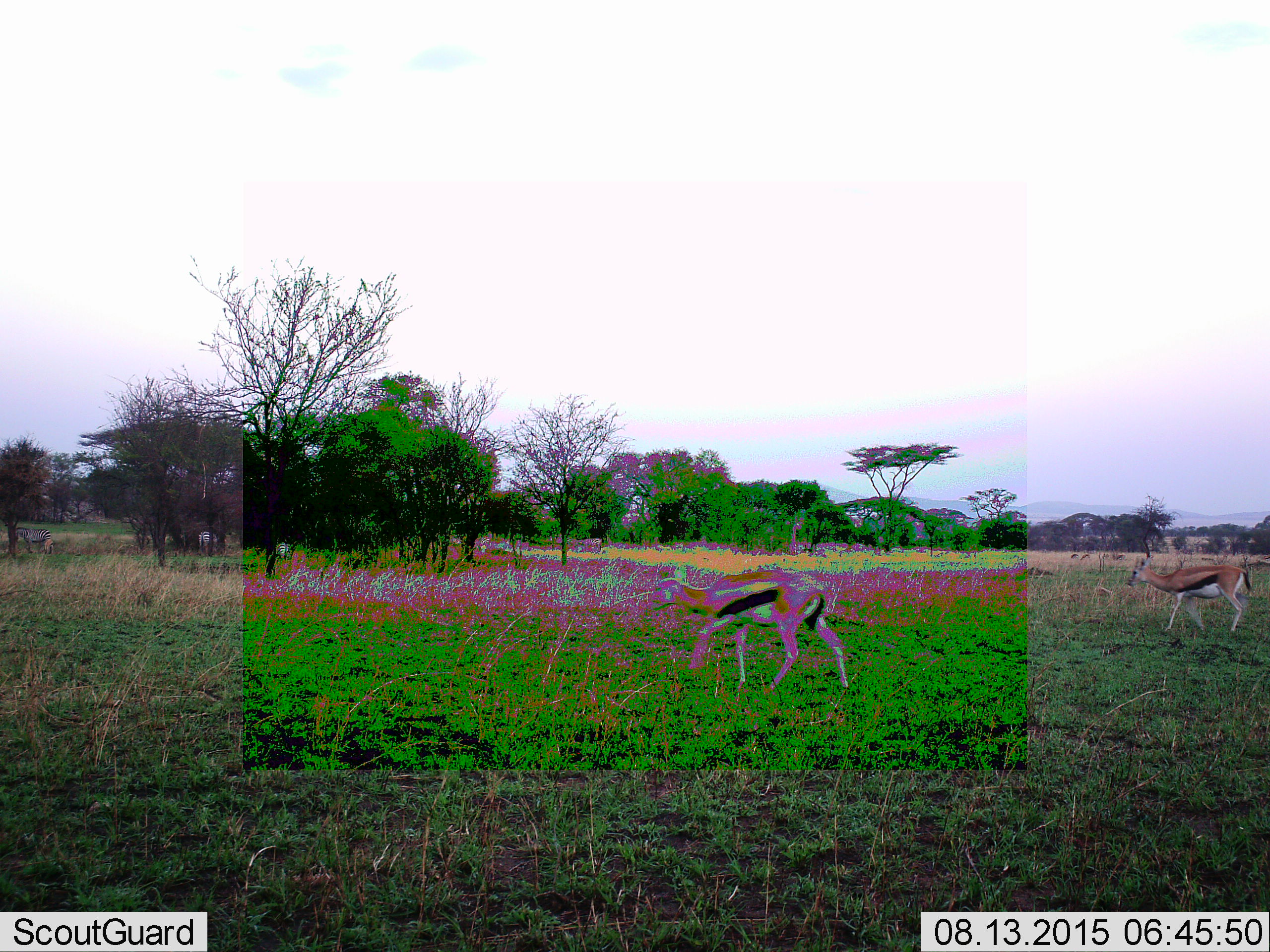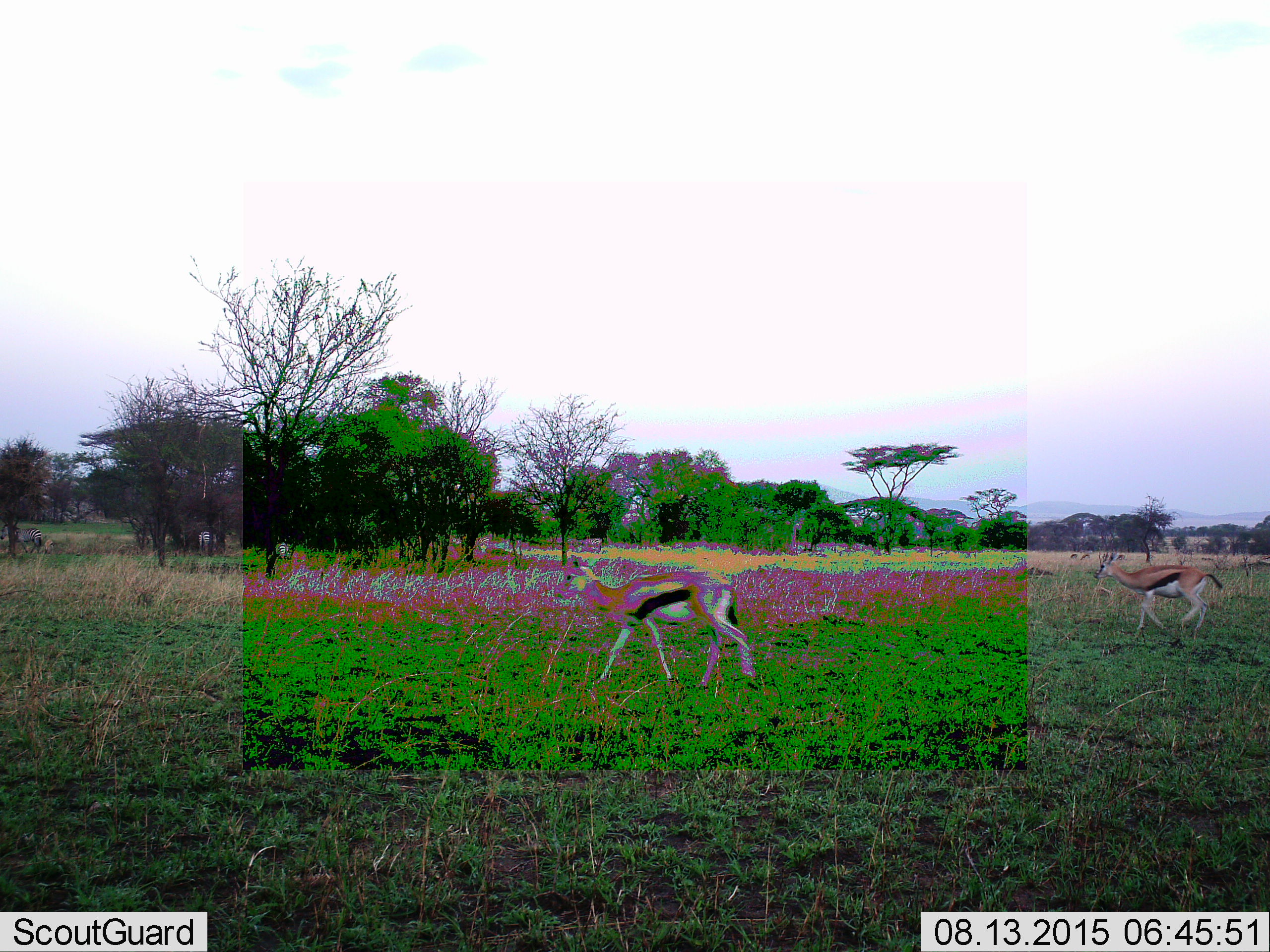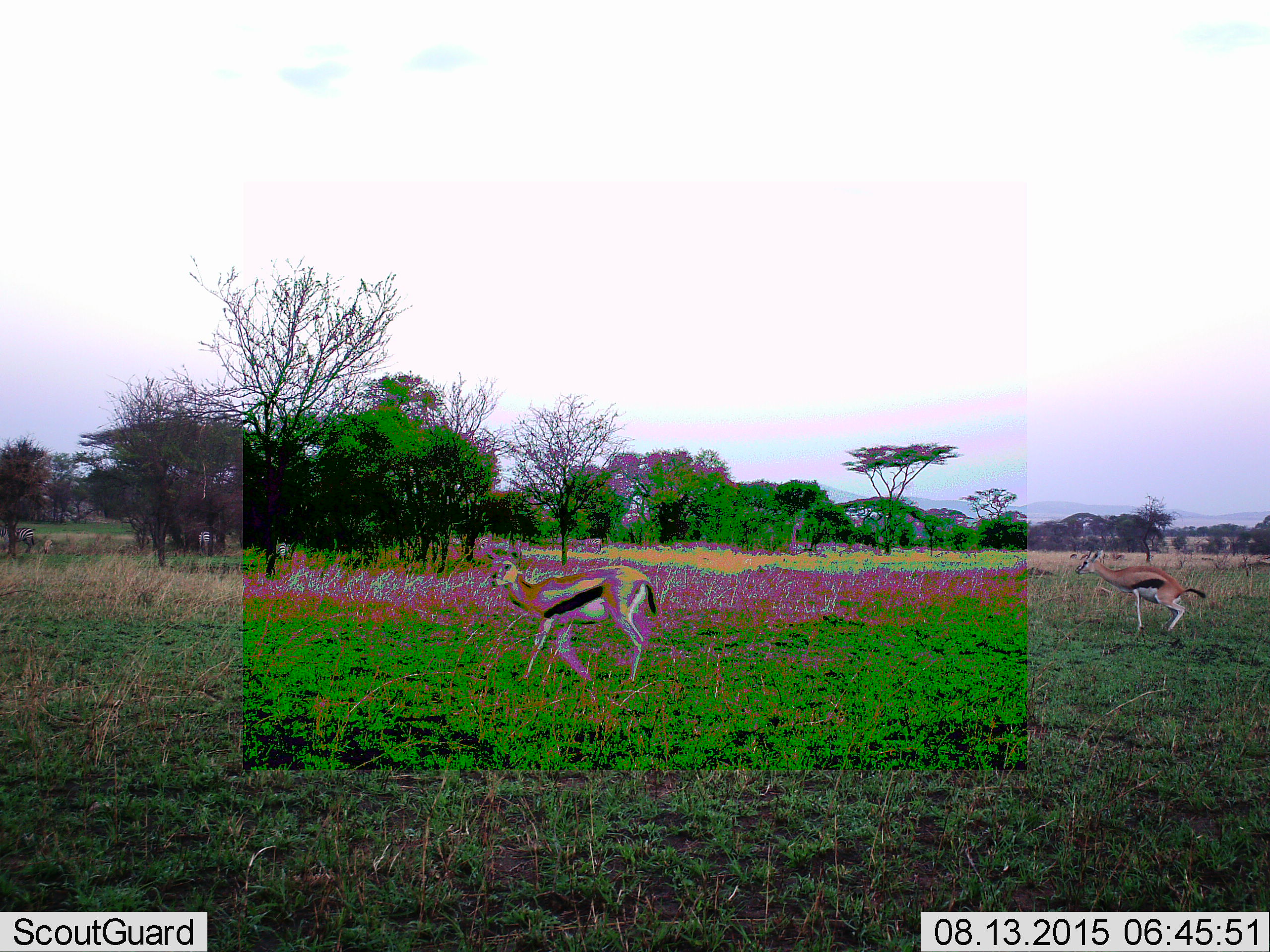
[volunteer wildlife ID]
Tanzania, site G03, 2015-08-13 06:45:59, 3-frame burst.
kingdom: Animalia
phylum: Chordata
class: Mammalia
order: Artiodactyla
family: Bovidae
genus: Eudorcas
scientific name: Eudorcas thomsonii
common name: thomson's gazelle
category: gazellethomsons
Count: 2.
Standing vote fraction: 37%.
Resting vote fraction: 0%.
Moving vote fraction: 95%.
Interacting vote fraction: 0%.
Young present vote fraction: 5%.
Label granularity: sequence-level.